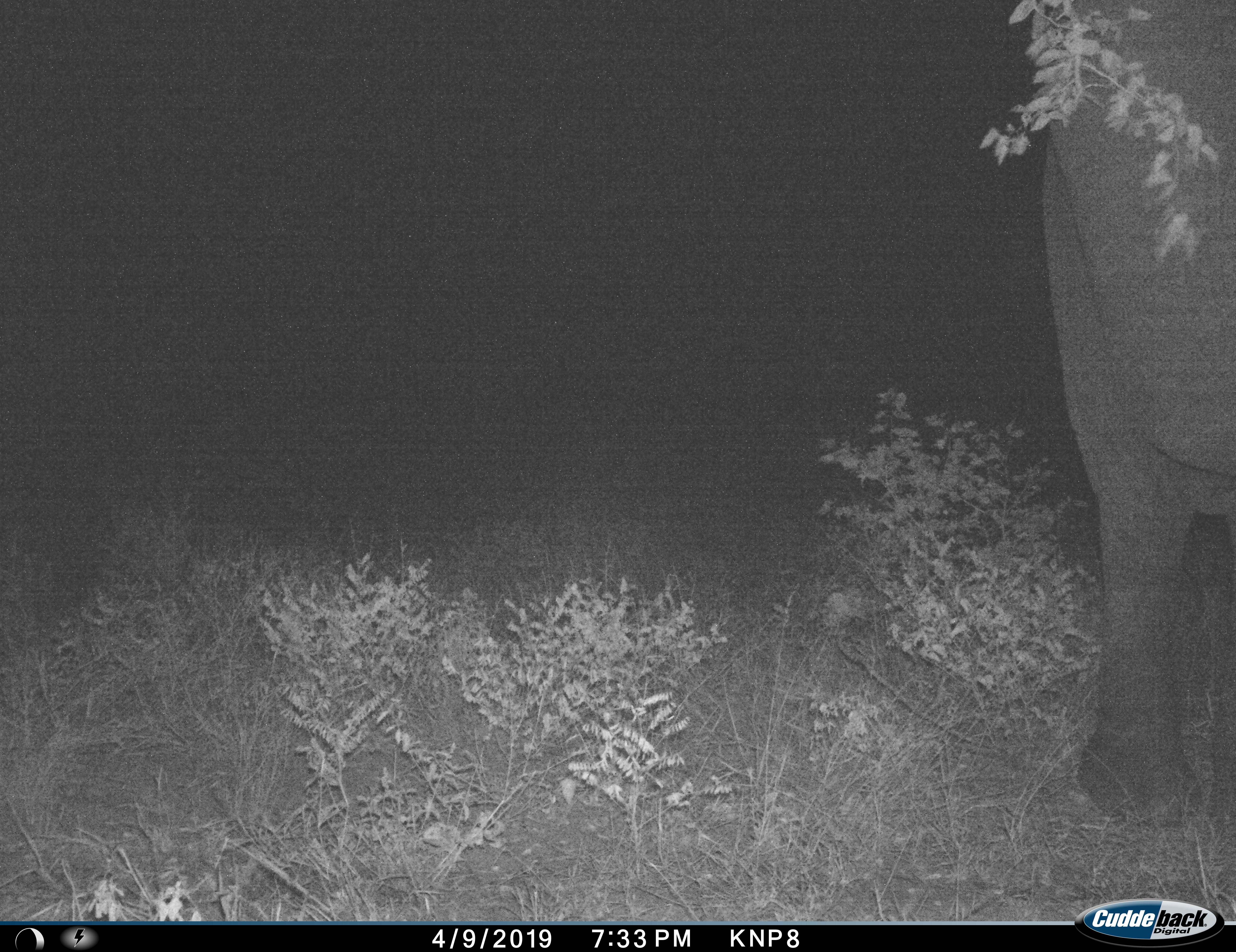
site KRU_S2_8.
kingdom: Animalia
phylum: Chordata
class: Mammalia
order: Proboscidea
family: Elephantidae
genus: Loxodonta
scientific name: Loxodonta africana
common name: african bush elephant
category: elephant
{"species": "elephant (african bush elephant) (Loxodonta africana)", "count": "1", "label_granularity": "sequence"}